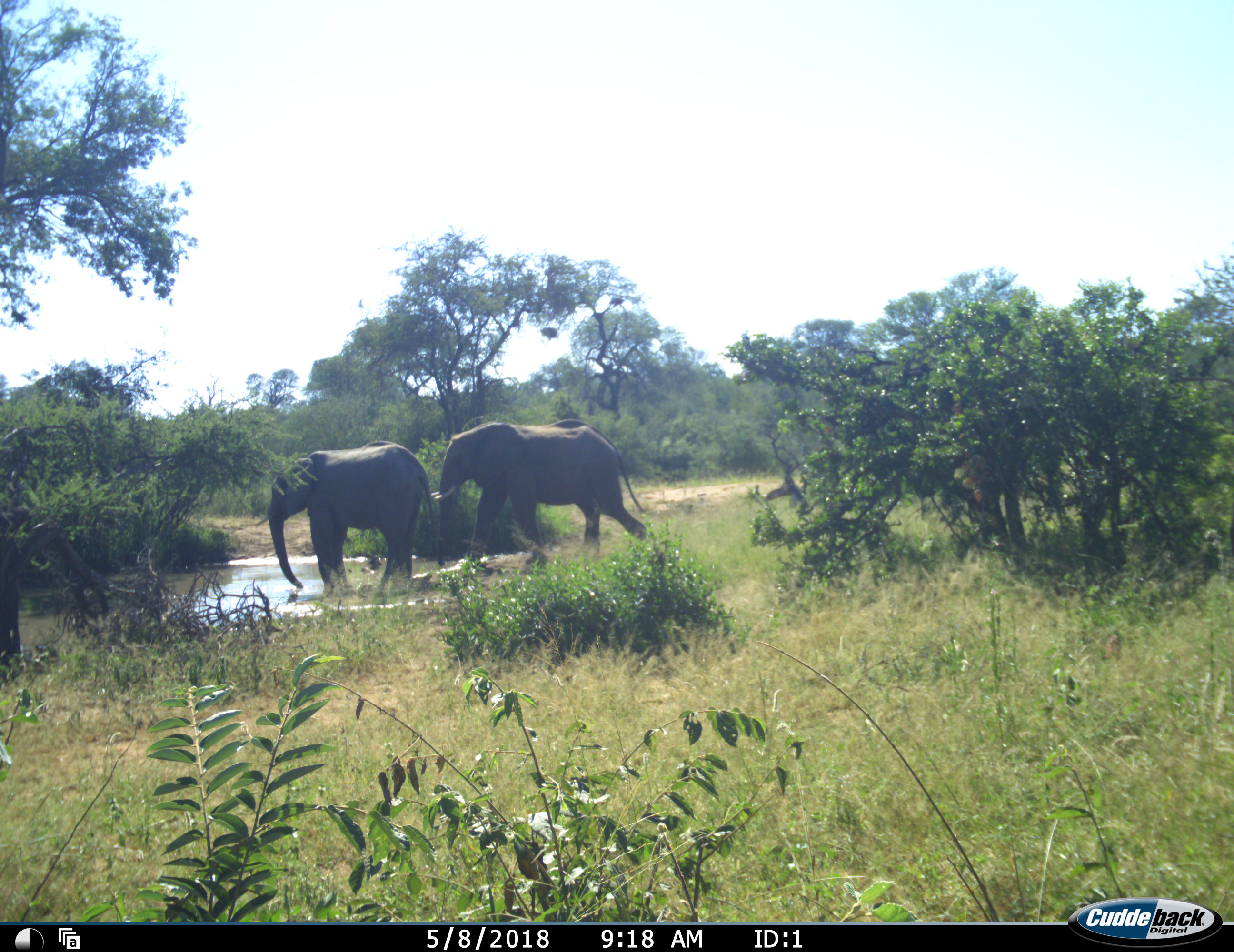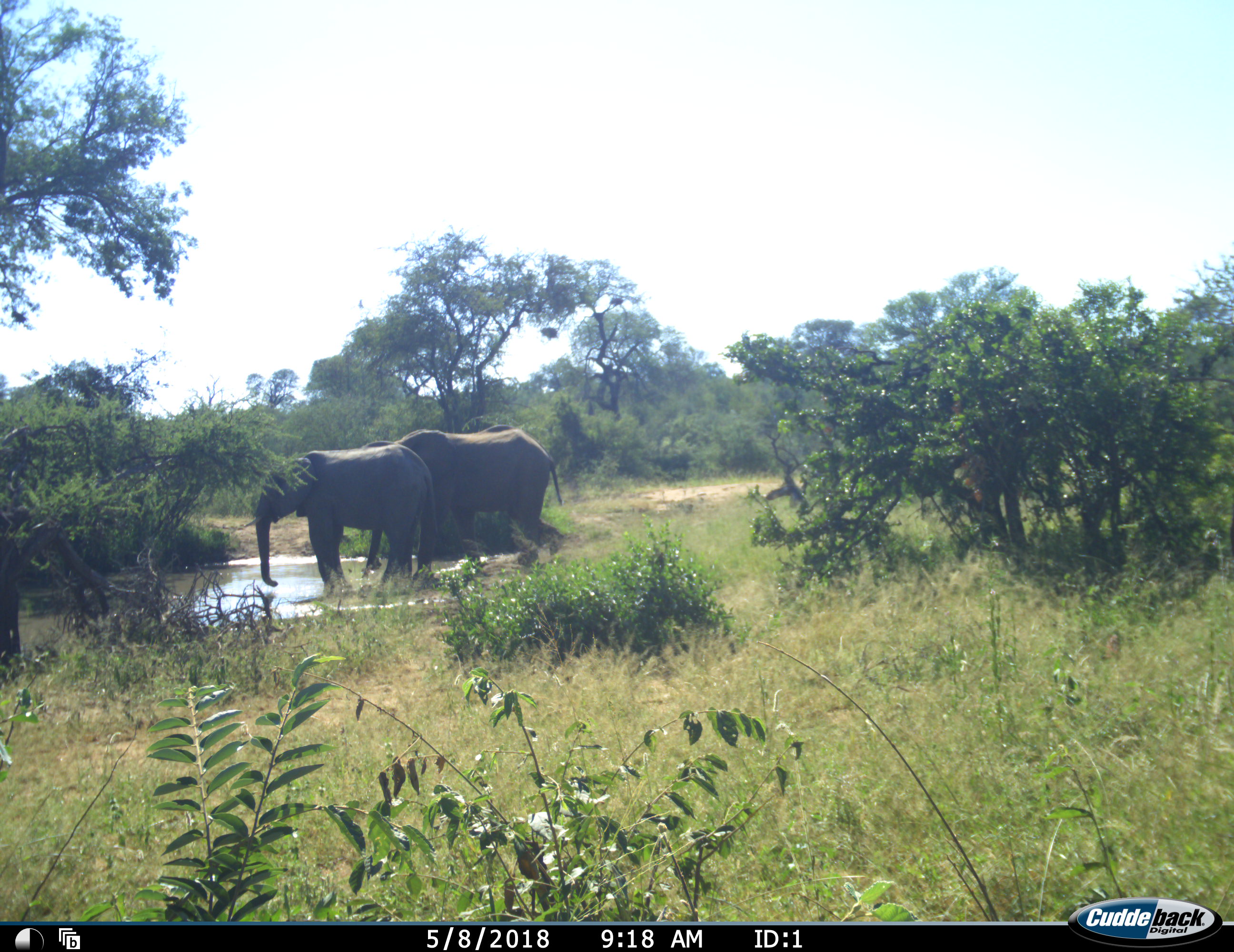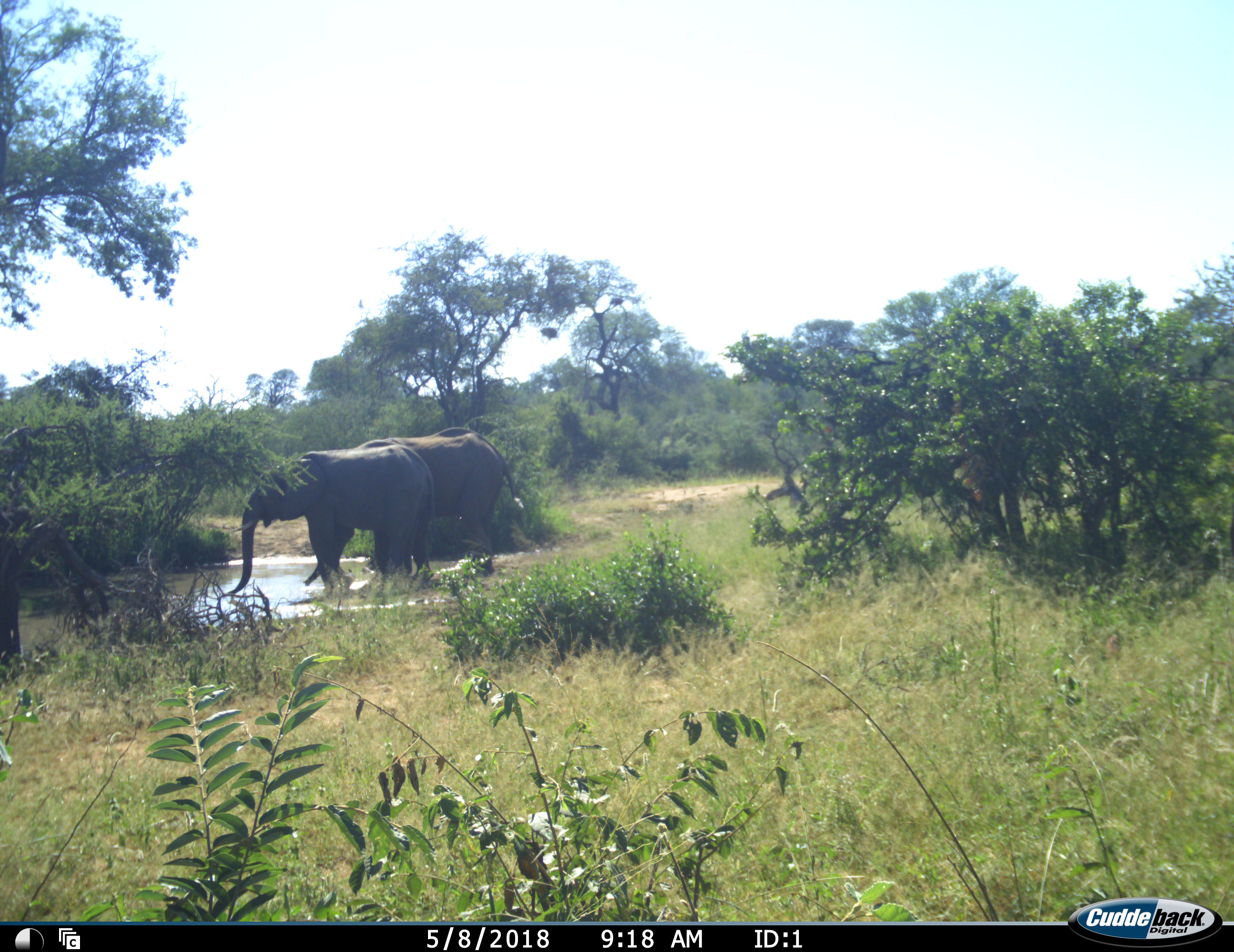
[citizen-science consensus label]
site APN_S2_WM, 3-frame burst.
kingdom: Animalia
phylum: Chordata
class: Mammalia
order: Proboscidea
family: Elephantidae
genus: Loxodonta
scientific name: Loxodonta africana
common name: african bush elephant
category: elephant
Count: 2.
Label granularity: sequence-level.